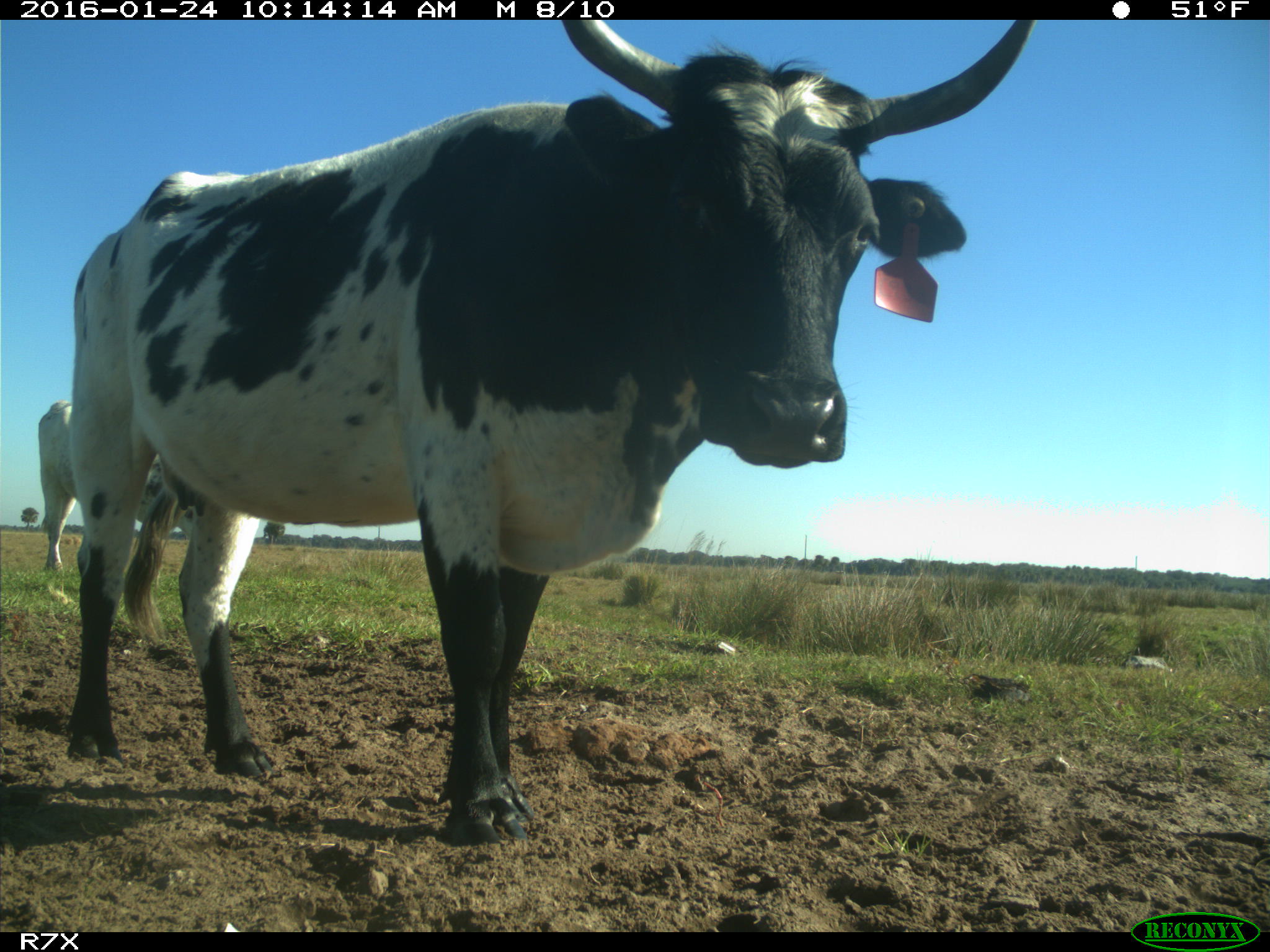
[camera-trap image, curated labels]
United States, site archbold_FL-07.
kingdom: Animalia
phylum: Chordata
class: Mammalia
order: Artiodactyla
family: Bovidae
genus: Bos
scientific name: Bos taurus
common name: domestic cow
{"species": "Bos taurus (domestic cow)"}